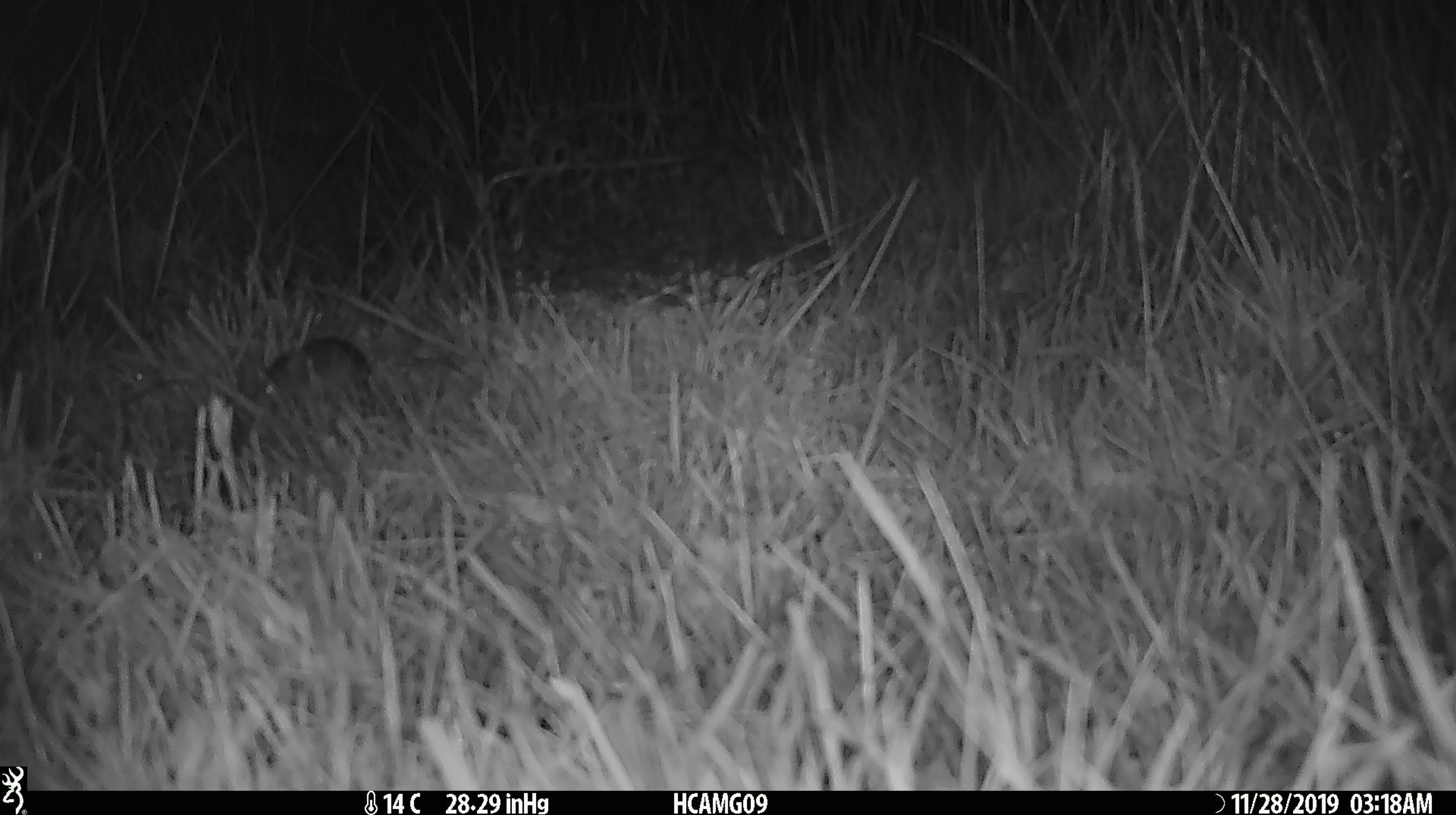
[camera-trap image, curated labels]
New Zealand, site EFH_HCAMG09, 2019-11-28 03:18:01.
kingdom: Animalia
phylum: Chordata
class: Mammalia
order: Rodentia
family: Muridae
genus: Mus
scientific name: Mus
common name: mouse